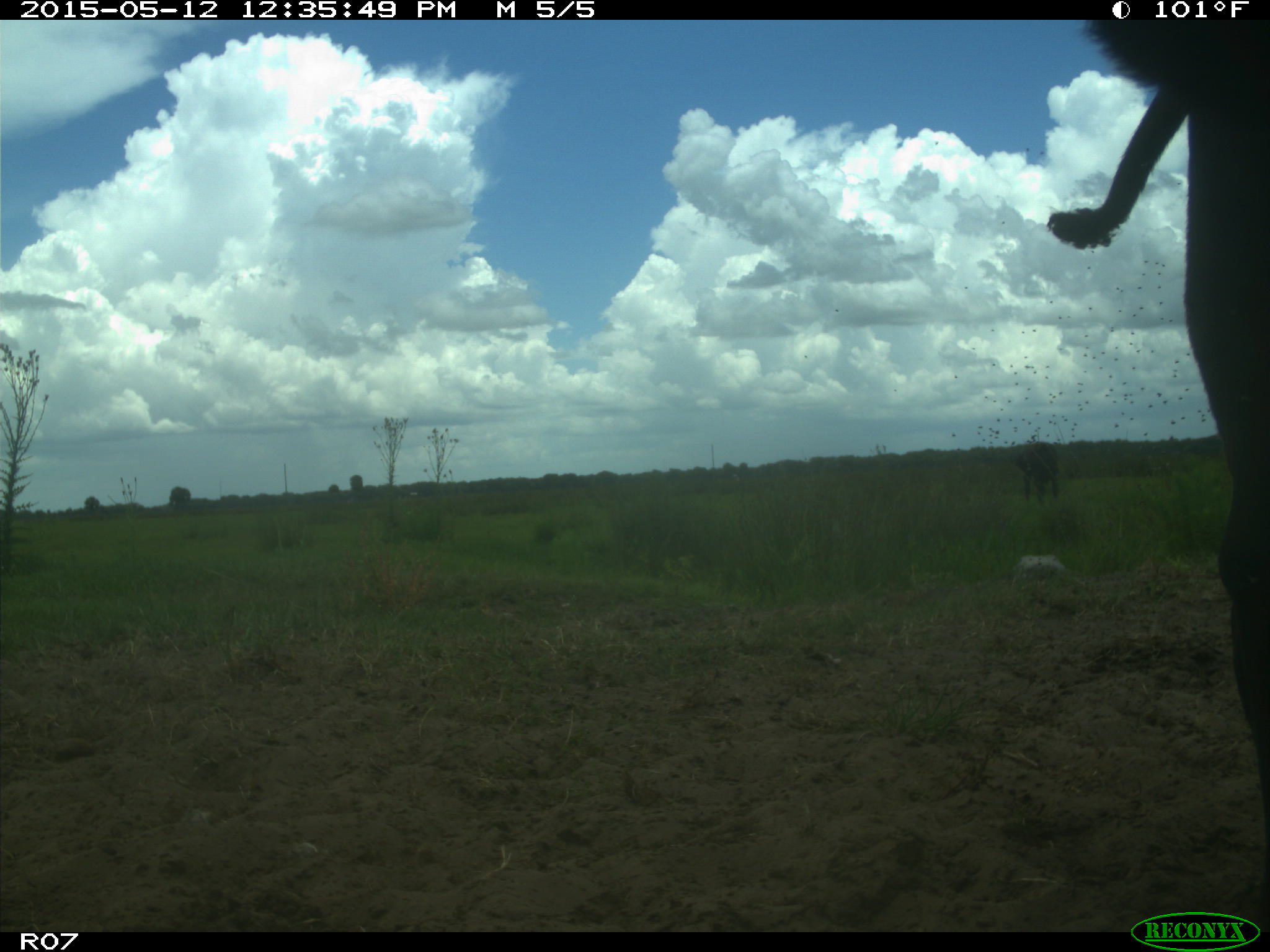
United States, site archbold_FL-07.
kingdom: Animalia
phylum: Chordata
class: Mammalia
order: Artiodactyla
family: Bovidae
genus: Bos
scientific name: Bos taurus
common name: domestic cow